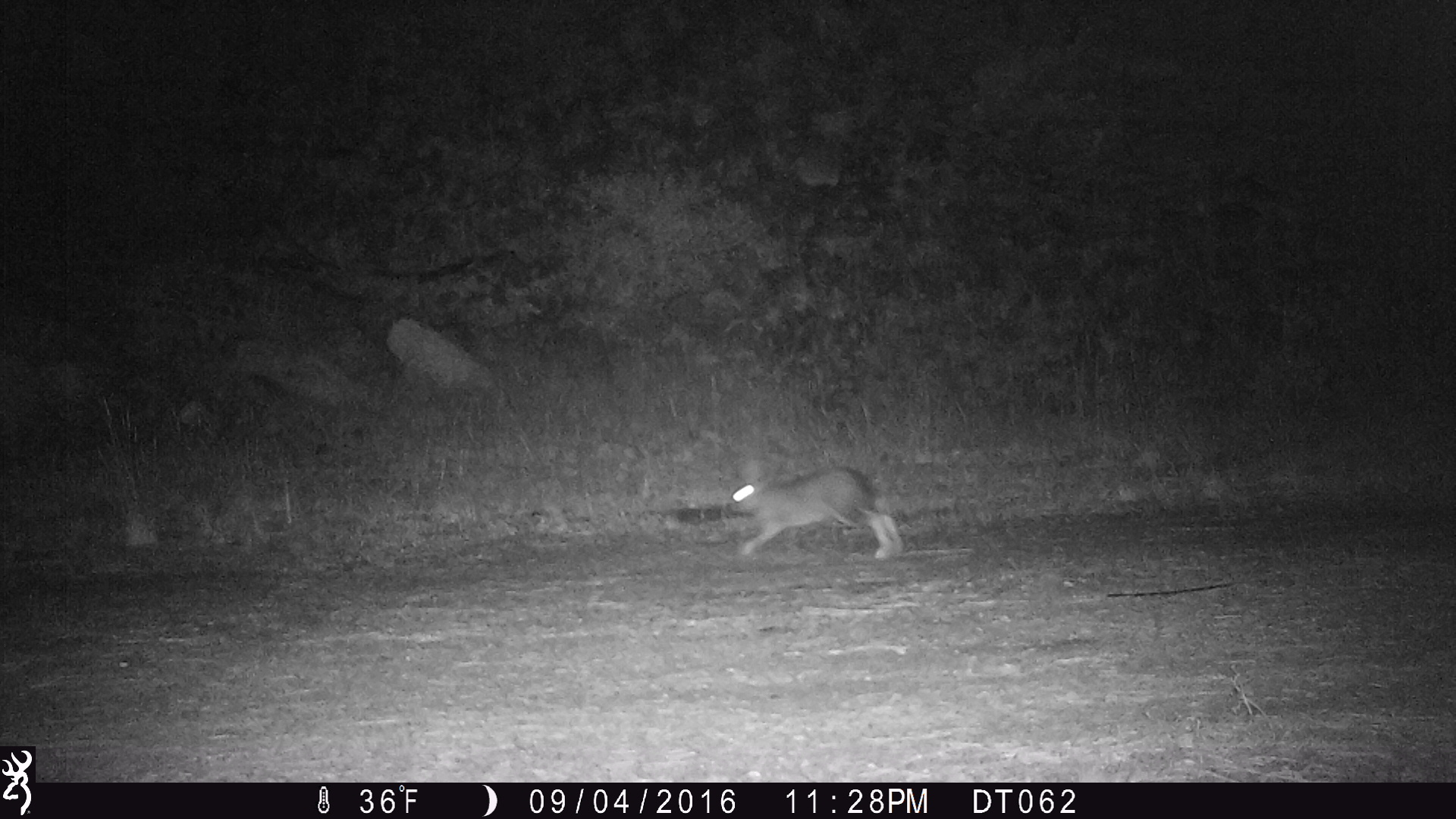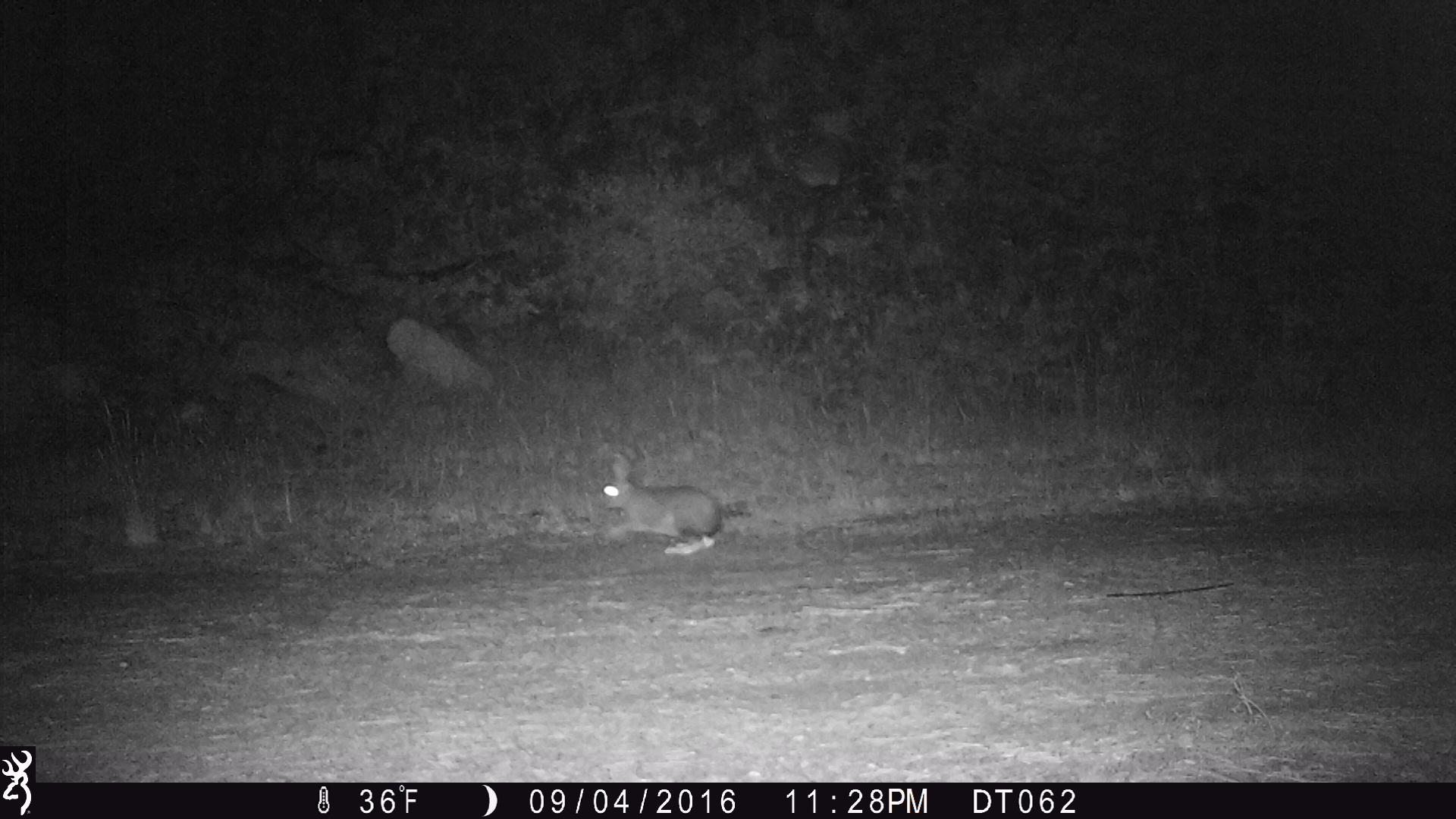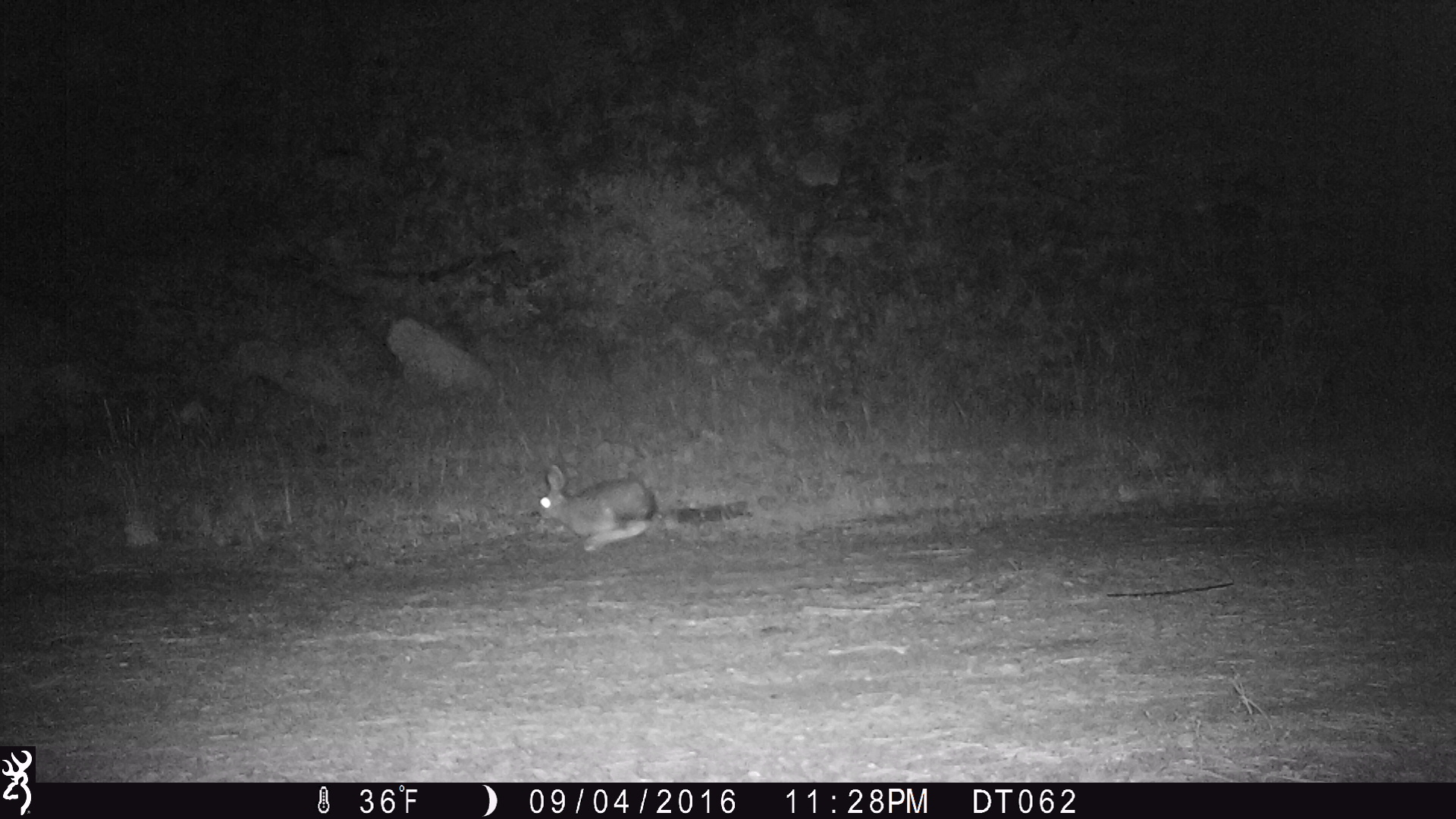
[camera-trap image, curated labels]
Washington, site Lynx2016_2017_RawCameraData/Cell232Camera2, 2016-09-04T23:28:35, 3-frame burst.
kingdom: Animalia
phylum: Chordata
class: Mammalia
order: Lagomorpha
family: Leporidae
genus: Lepus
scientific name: Lepus americanus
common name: snowshoe hare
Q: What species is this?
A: Lepus americanus (snowshoe hare).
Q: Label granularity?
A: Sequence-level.